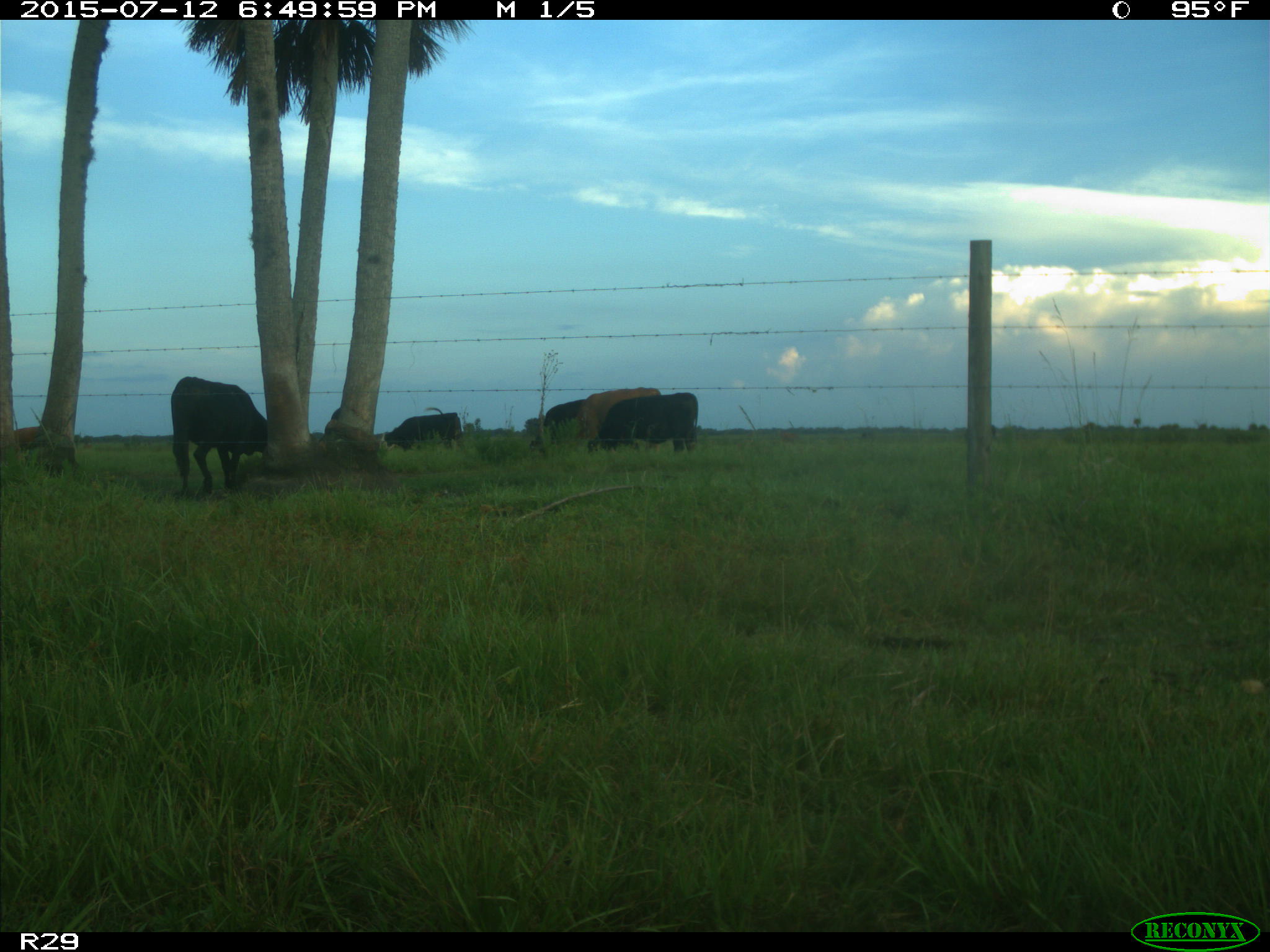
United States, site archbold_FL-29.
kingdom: Animalia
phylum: Chordata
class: Mammalia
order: Artiodactyla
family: Bovidae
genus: Bos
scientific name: Bos taurus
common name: domestic cow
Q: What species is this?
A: Bos taurus (domestic cow).